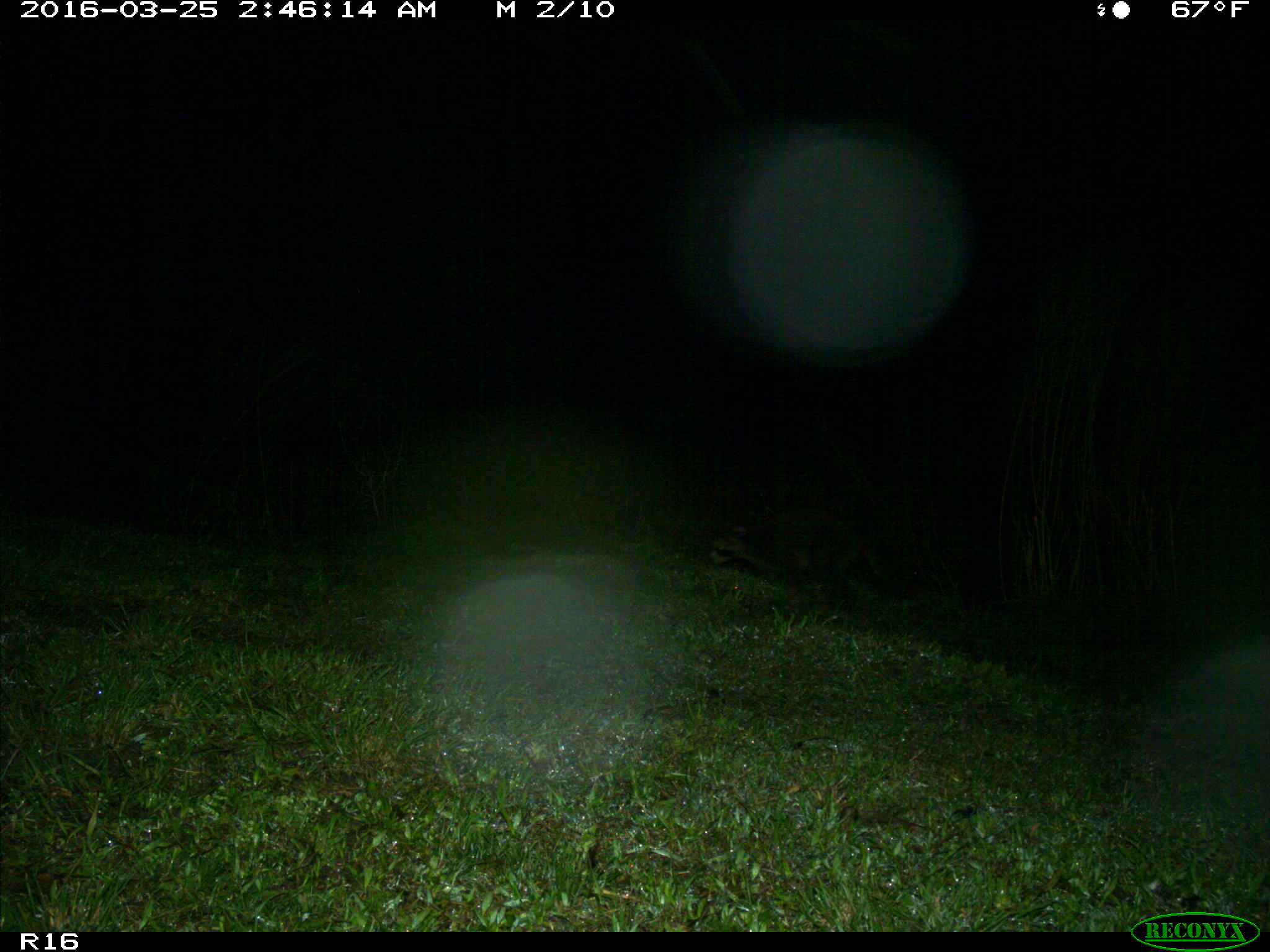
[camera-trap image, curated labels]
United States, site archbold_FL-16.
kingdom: Animalia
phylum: Chordata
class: Mammalia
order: Carnivora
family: Procyonidae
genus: Procyon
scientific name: Procyon lotor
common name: common raccoon